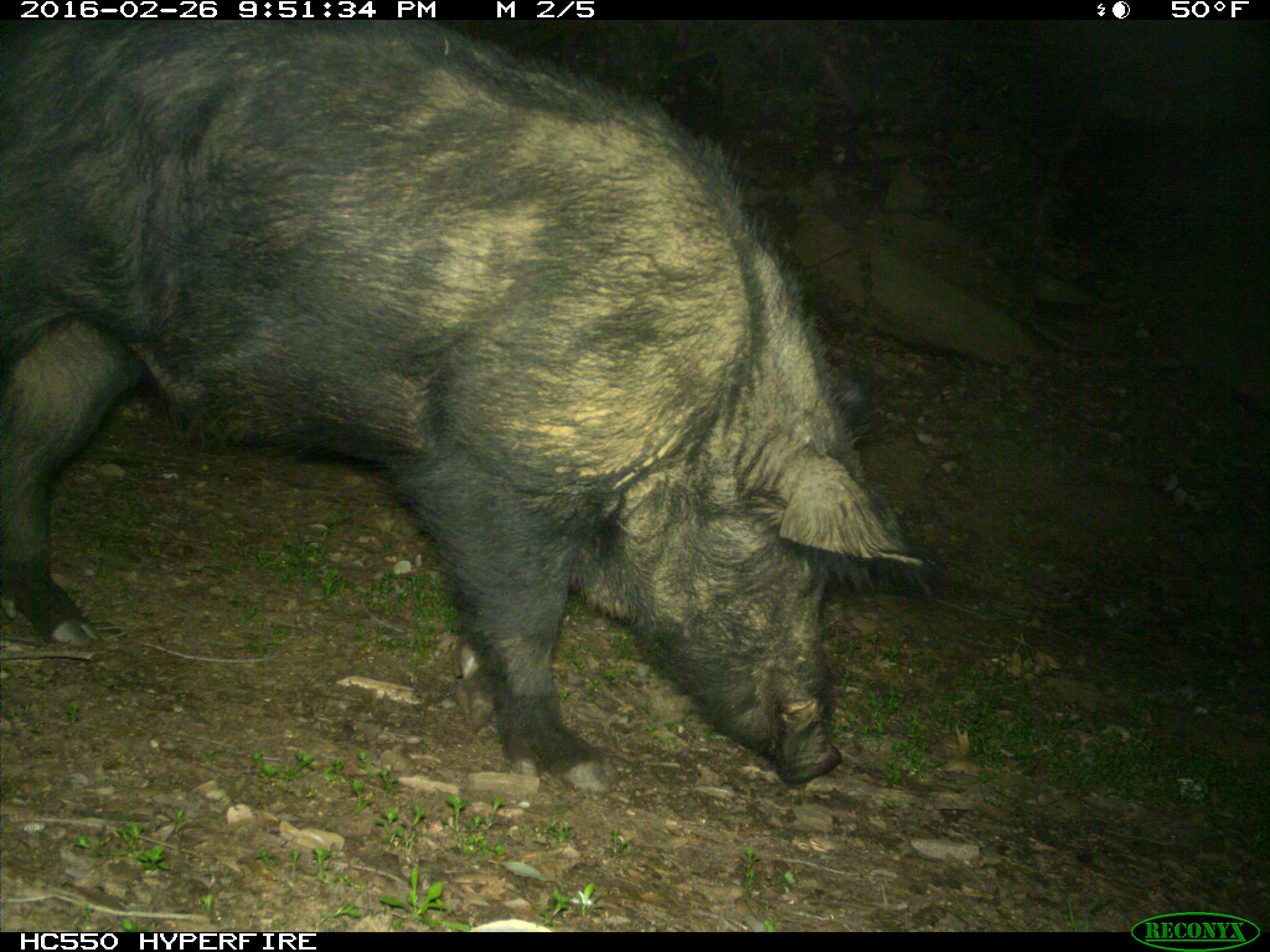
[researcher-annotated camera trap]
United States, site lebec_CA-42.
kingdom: Animalia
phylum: Chordata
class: Mammalia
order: Artiodactyla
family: Suidae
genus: Sus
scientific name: Sus scrofa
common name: wild boar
Sus scrofa (wild boar).